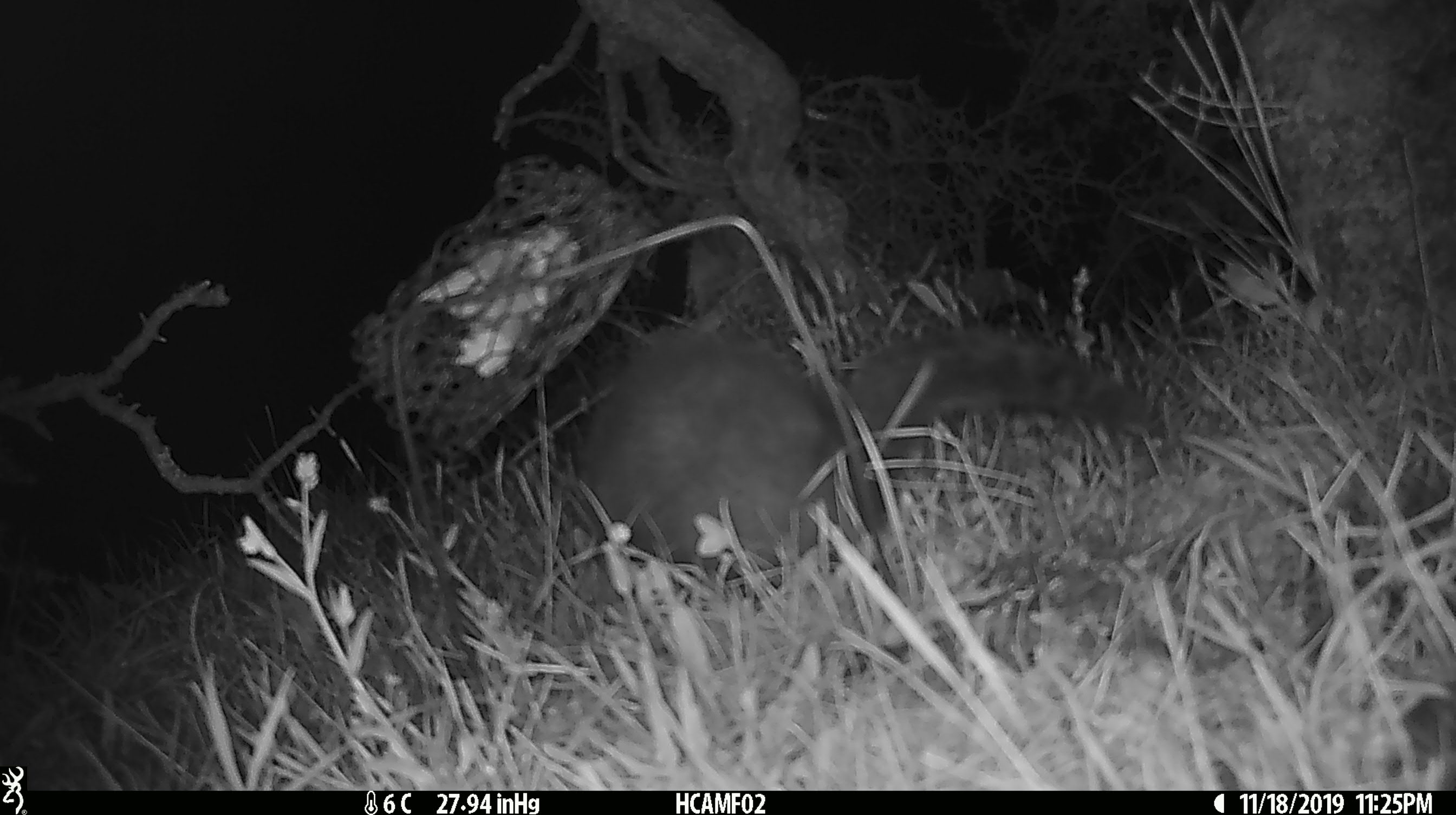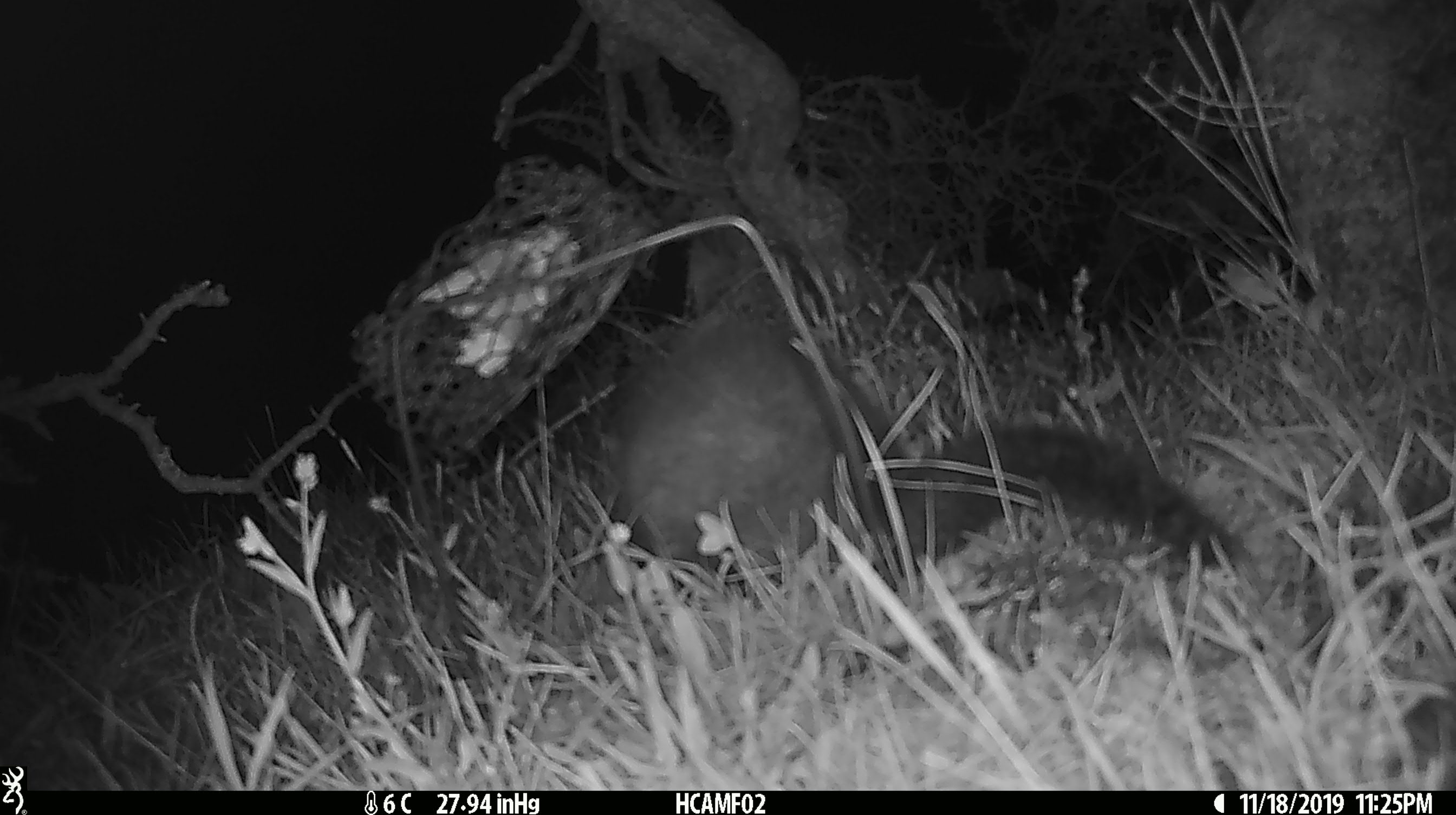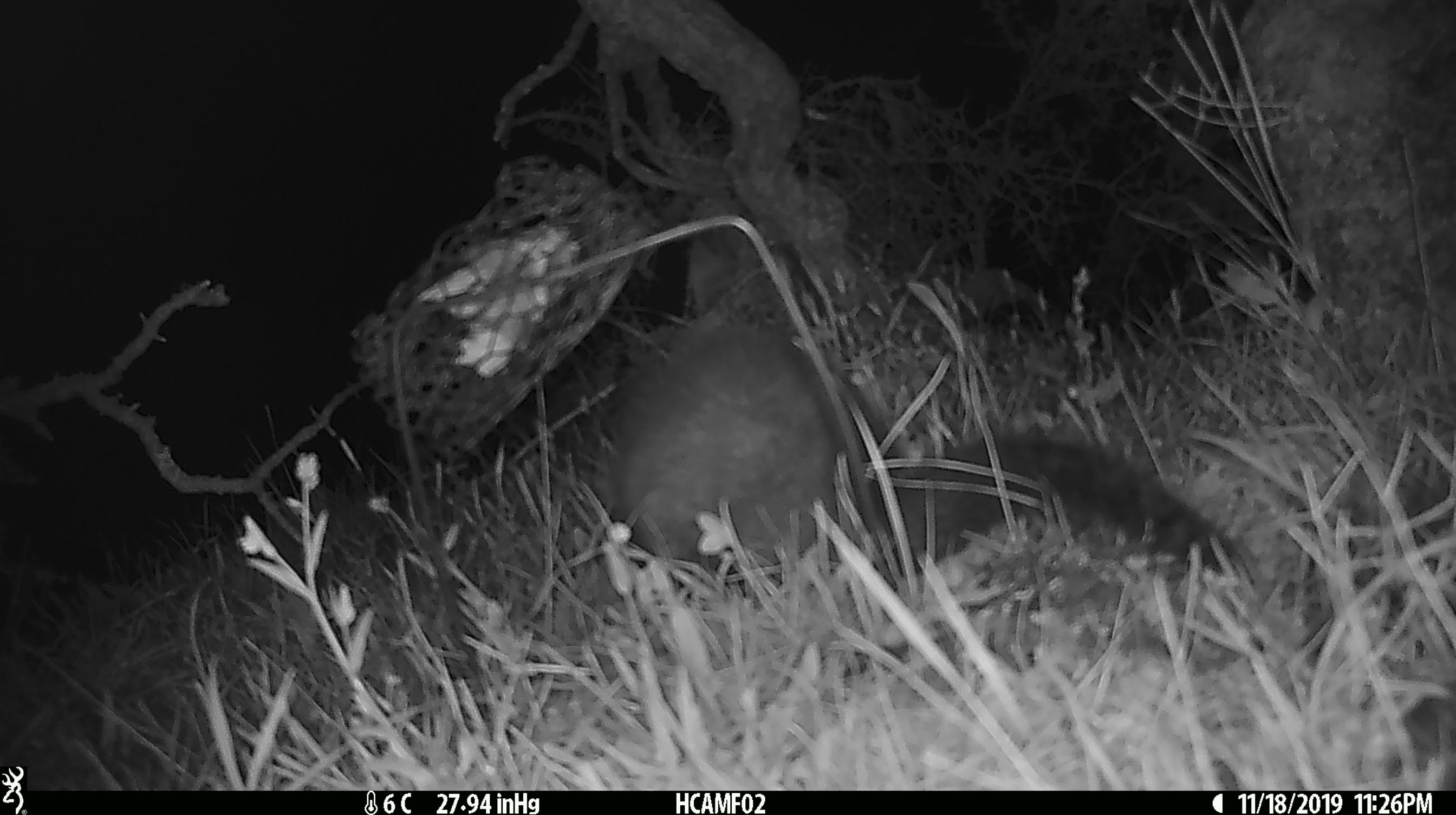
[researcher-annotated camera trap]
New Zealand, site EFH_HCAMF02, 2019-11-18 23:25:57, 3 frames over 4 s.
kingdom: Animalia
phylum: Chordata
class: Mammalia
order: Diprotodontia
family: Phalangeridae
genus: Trichosurus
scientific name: Trichosurus vulpecula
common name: common brushtail possum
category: possum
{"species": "possum (common brushtail possum) (Trichosurus vulpecula)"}